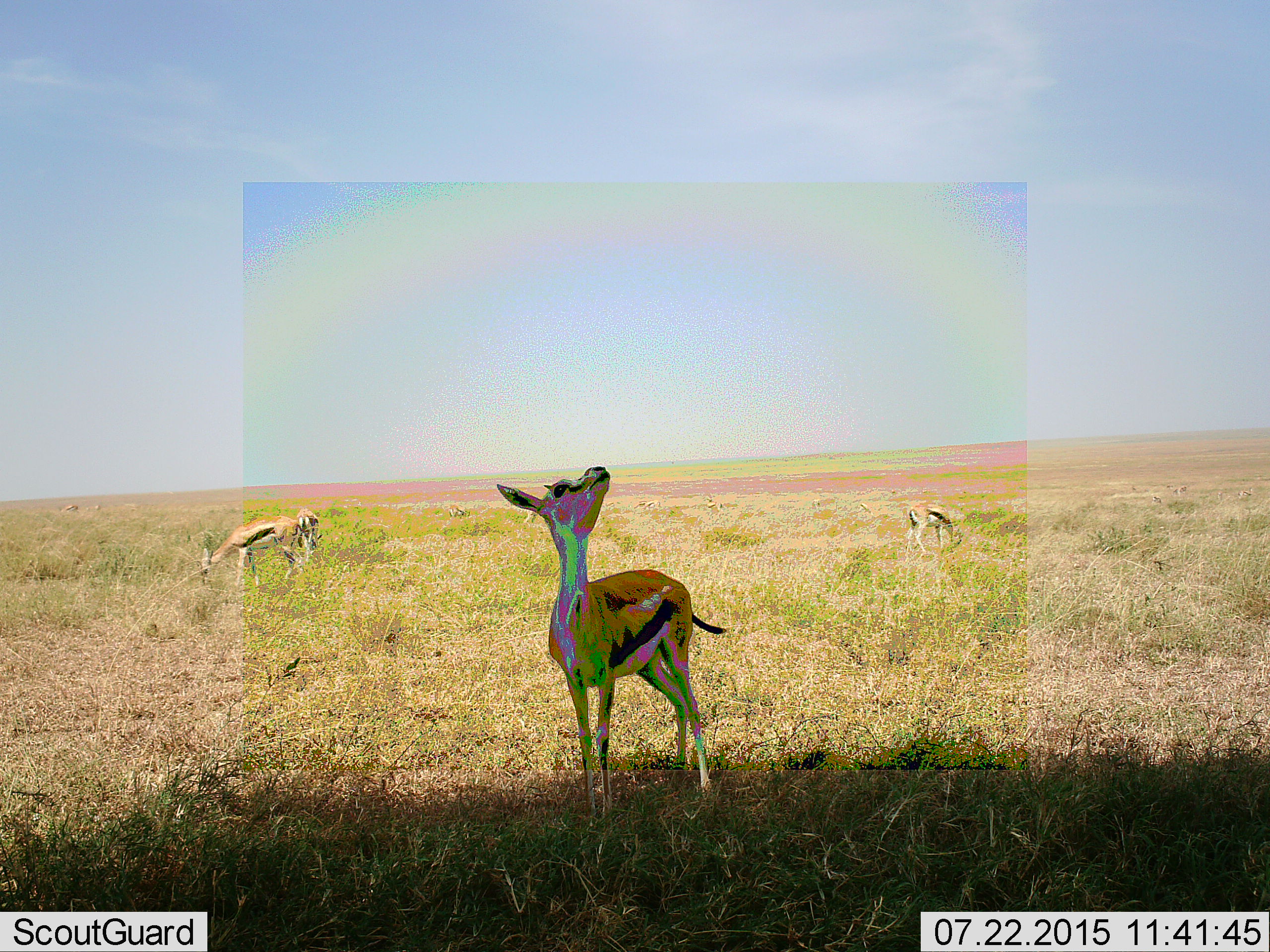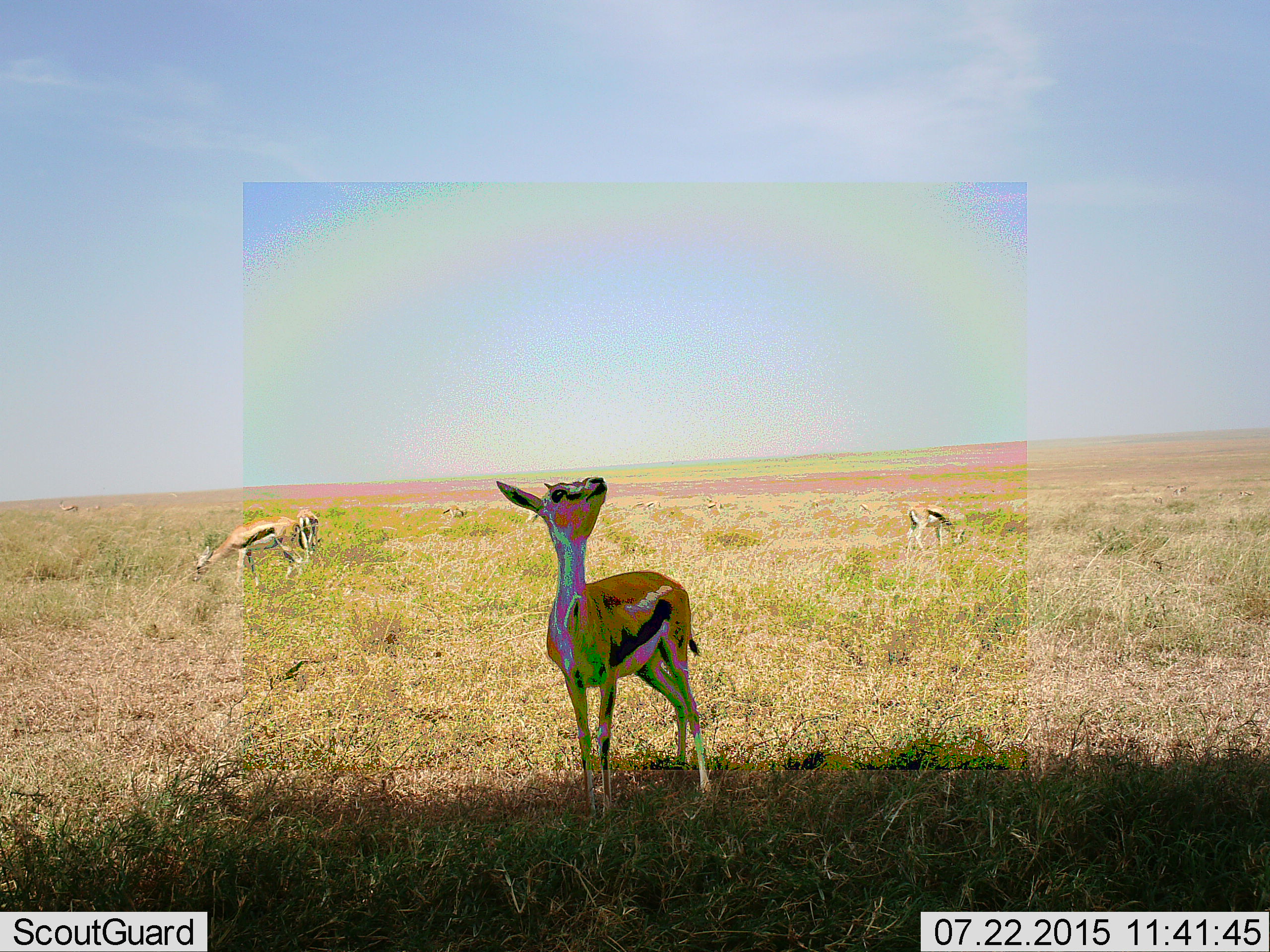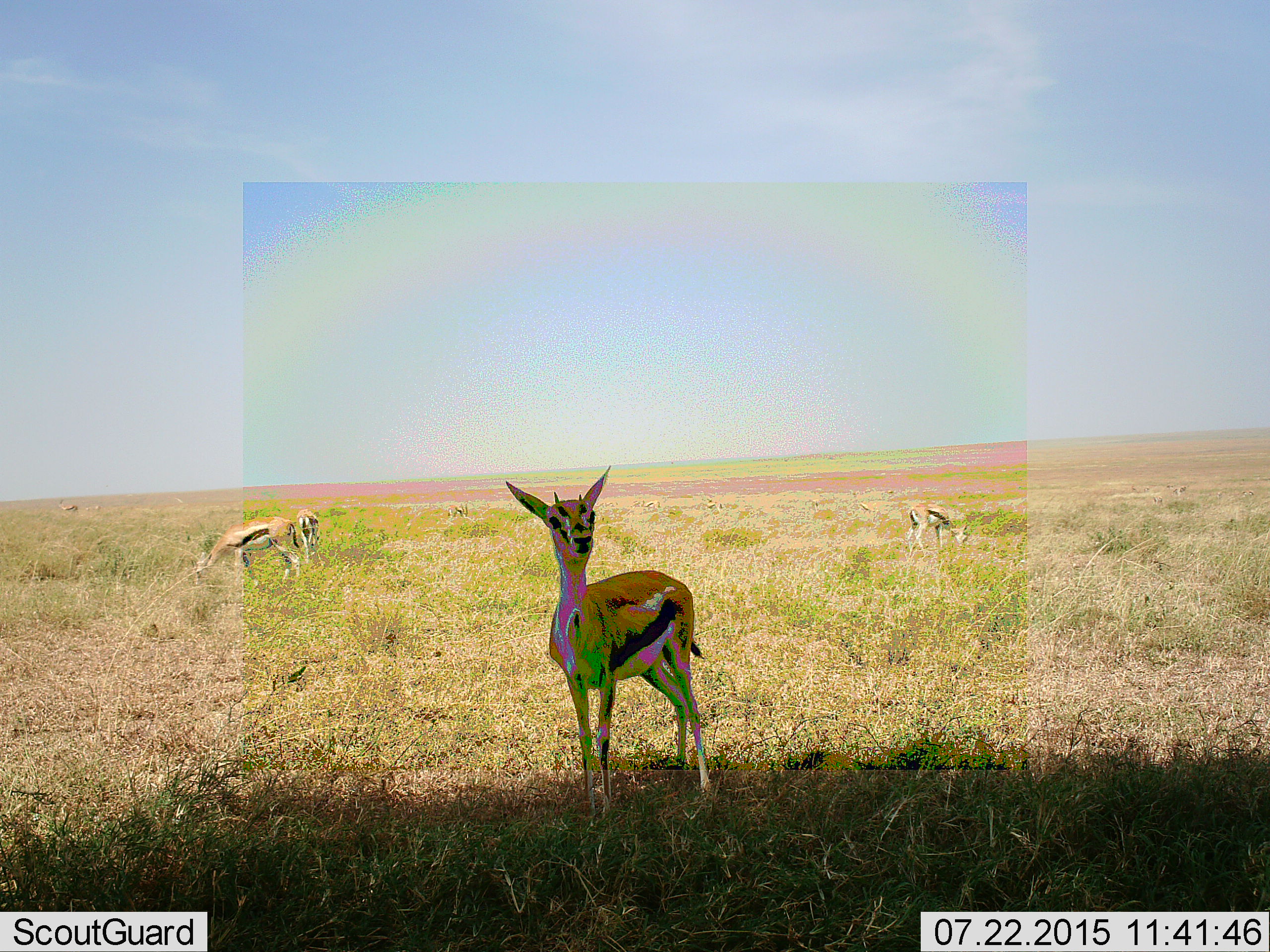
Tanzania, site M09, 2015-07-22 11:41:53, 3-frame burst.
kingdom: Animalia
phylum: Chordata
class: Mammalia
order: Artiodactyla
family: Bovidae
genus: Eudorcas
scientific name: Eudorcas thomsonii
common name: thomson's gazelle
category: gazellethomsons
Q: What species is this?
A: Gazellethomsons (thomson's gazelle) (Eudorcas thomsonii).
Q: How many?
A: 4.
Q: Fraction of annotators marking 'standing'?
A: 100%.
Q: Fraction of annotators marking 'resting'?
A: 0%.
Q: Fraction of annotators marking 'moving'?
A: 11%.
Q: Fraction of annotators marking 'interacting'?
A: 0%.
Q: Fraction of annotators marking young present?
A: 11%.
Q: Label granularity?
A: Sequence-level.